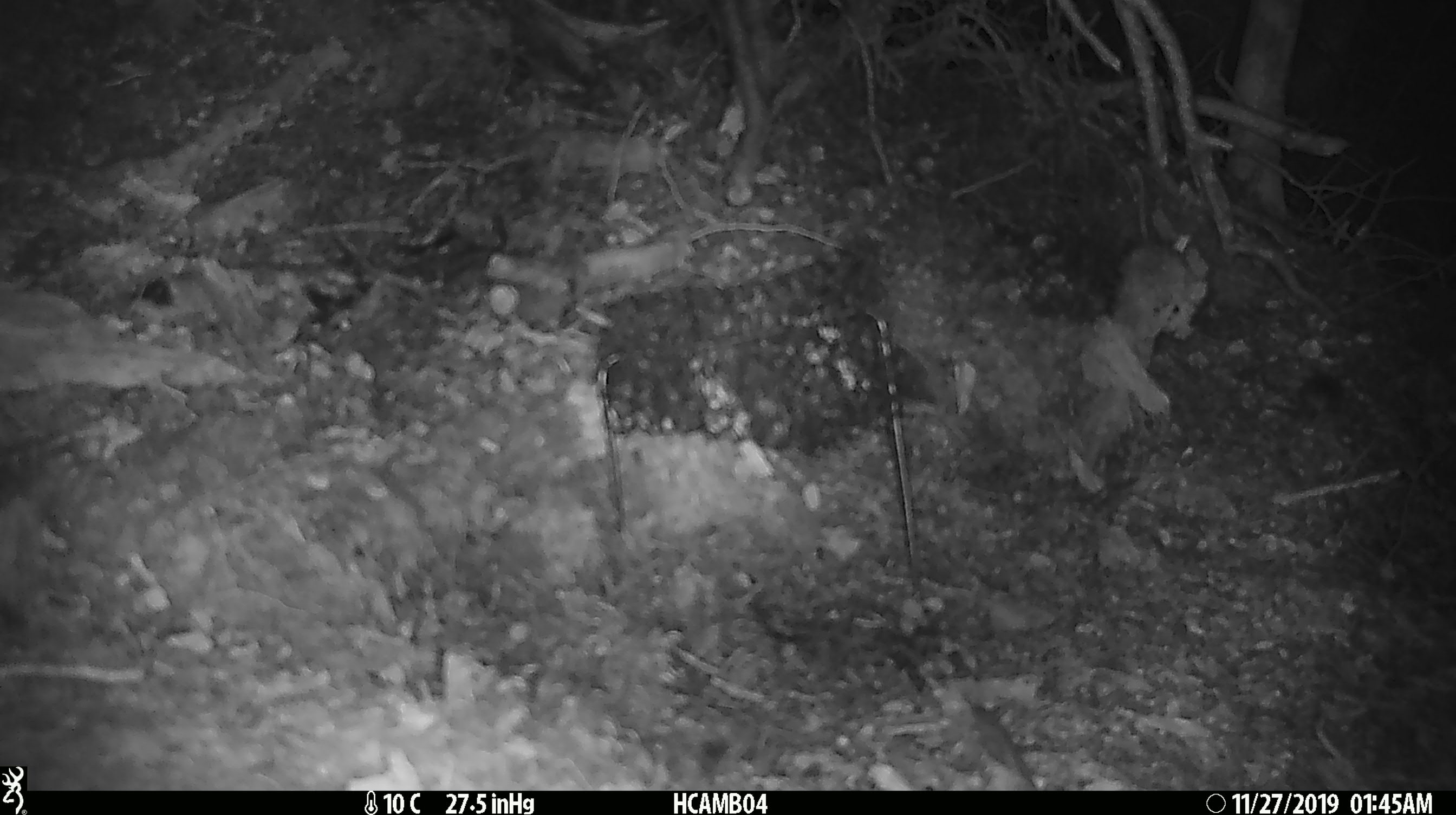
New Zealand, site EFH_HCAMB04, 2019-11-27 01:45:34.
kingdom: Animalia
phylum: Chordata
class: Mammalia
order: Rodentia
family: Muridae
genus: Mus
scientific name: Mus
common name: mouse